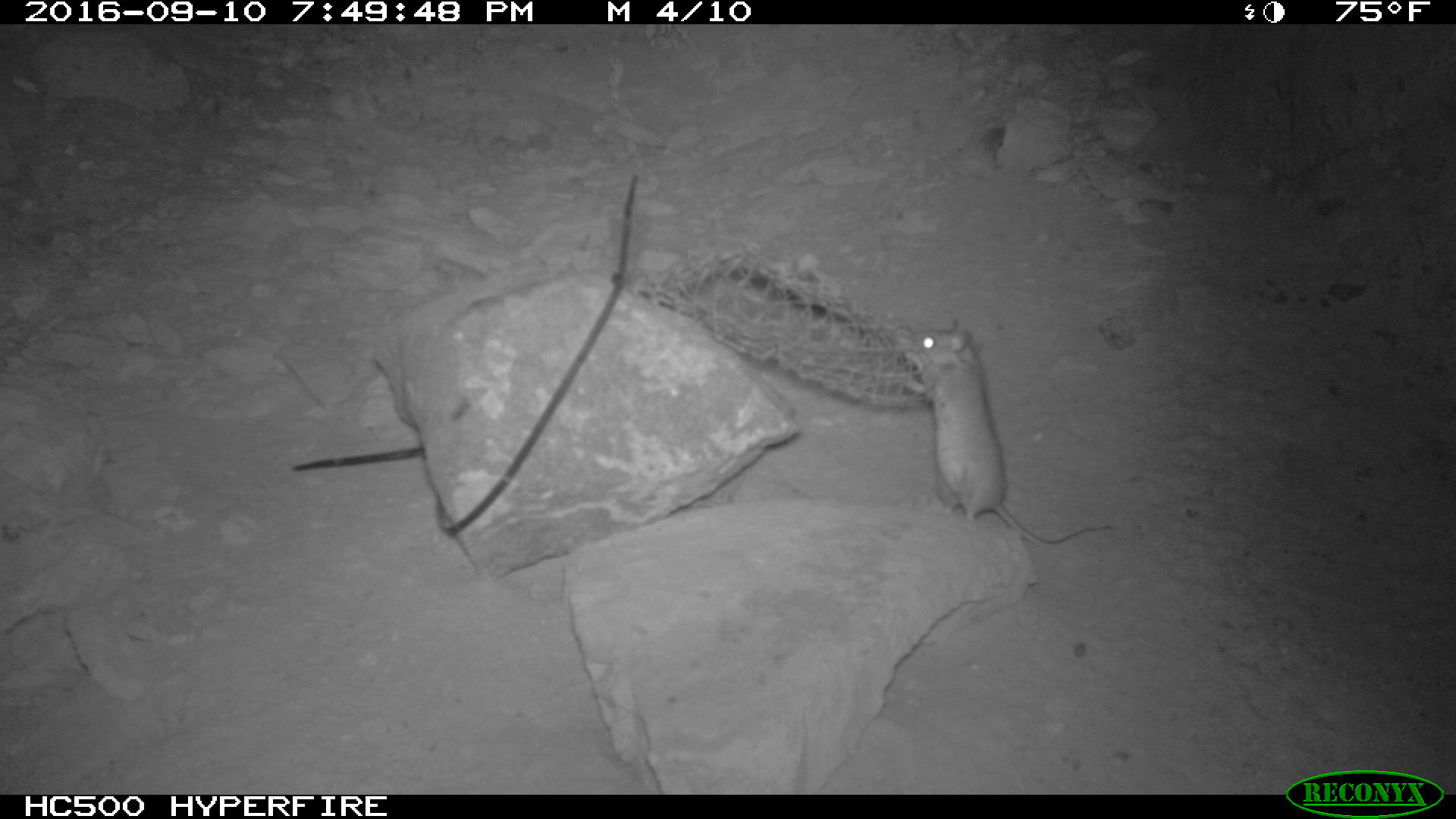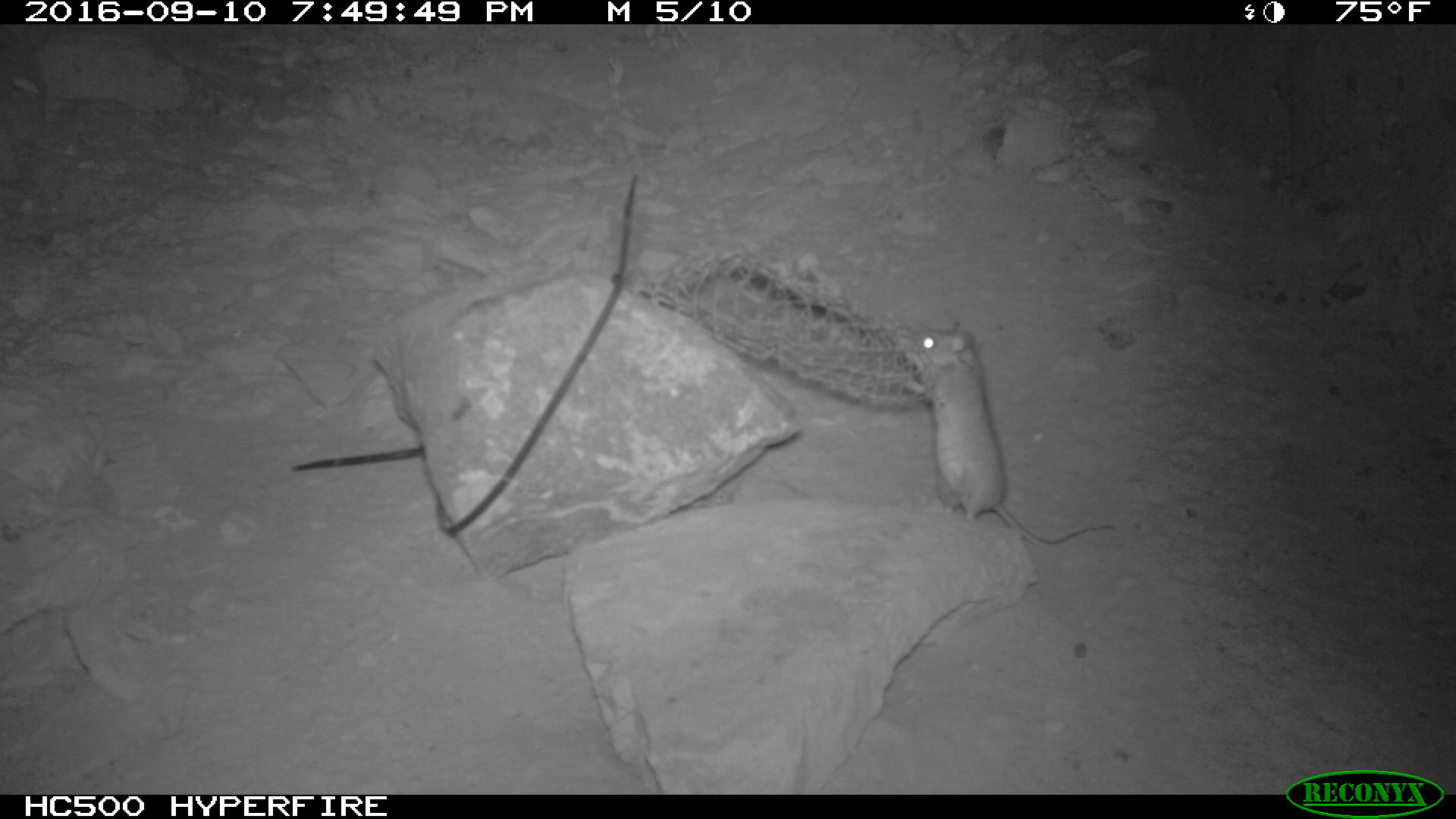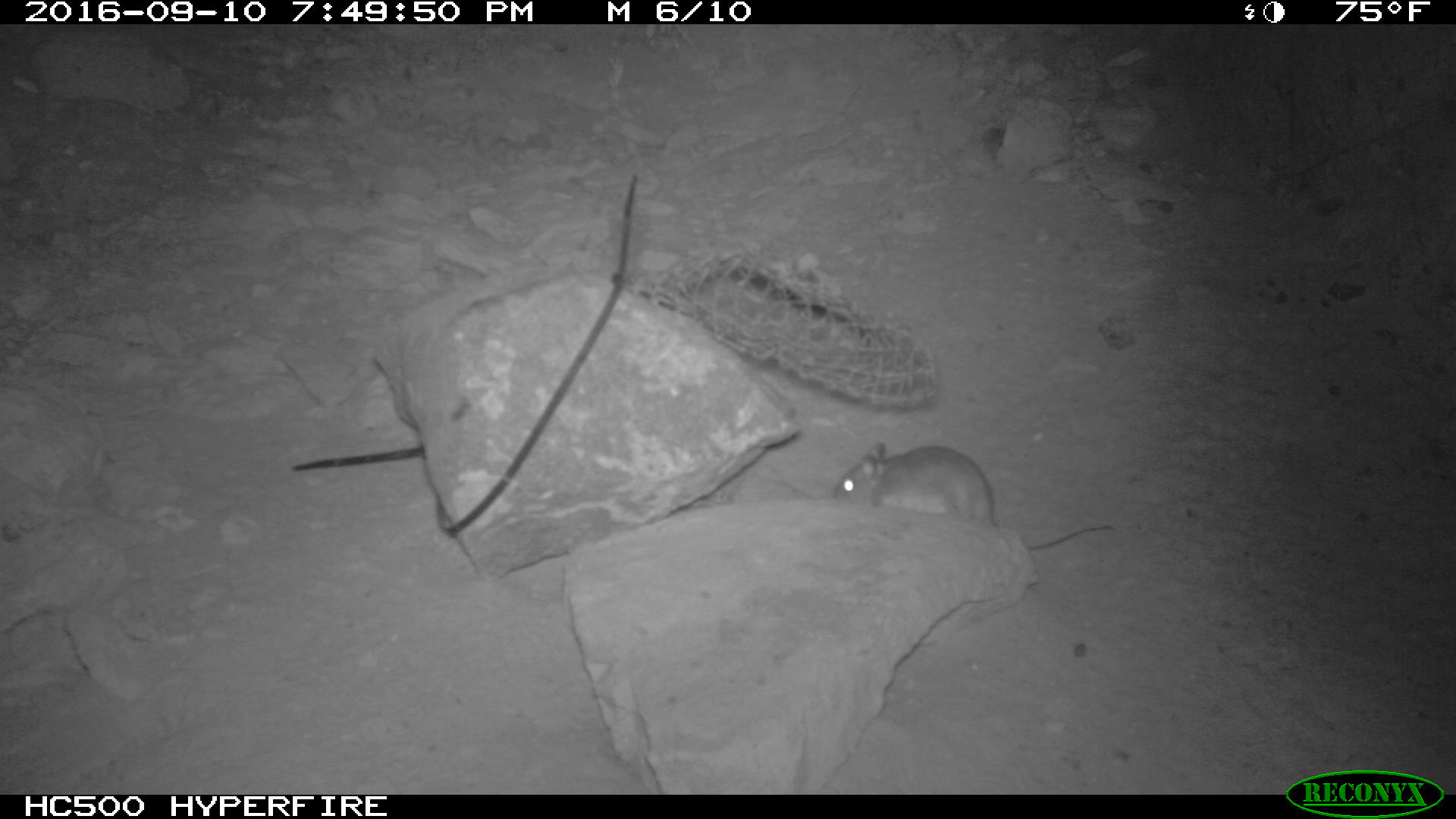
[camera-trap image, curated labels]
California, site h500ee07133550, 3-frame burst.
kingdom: Animalia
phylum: Chordata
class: Mammalia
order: Rodentia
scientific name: Rodentia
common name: rodent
Rodent (Rodentia).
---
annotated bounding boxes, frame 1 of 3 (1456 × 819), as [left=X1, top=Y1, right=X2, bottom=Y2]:
rodent: [left=908, top=316, right=1116, bottom=548]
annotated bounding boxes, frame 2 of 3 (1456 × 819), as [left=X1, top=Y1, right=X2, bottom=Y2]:
rodent: [left=890, top=316, right=1110, bottom=550]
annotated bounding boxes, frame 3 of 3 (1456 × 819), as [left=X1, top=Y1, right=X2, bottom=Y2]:
rodent: [left=833, top=442, right=1114, bottom=548]